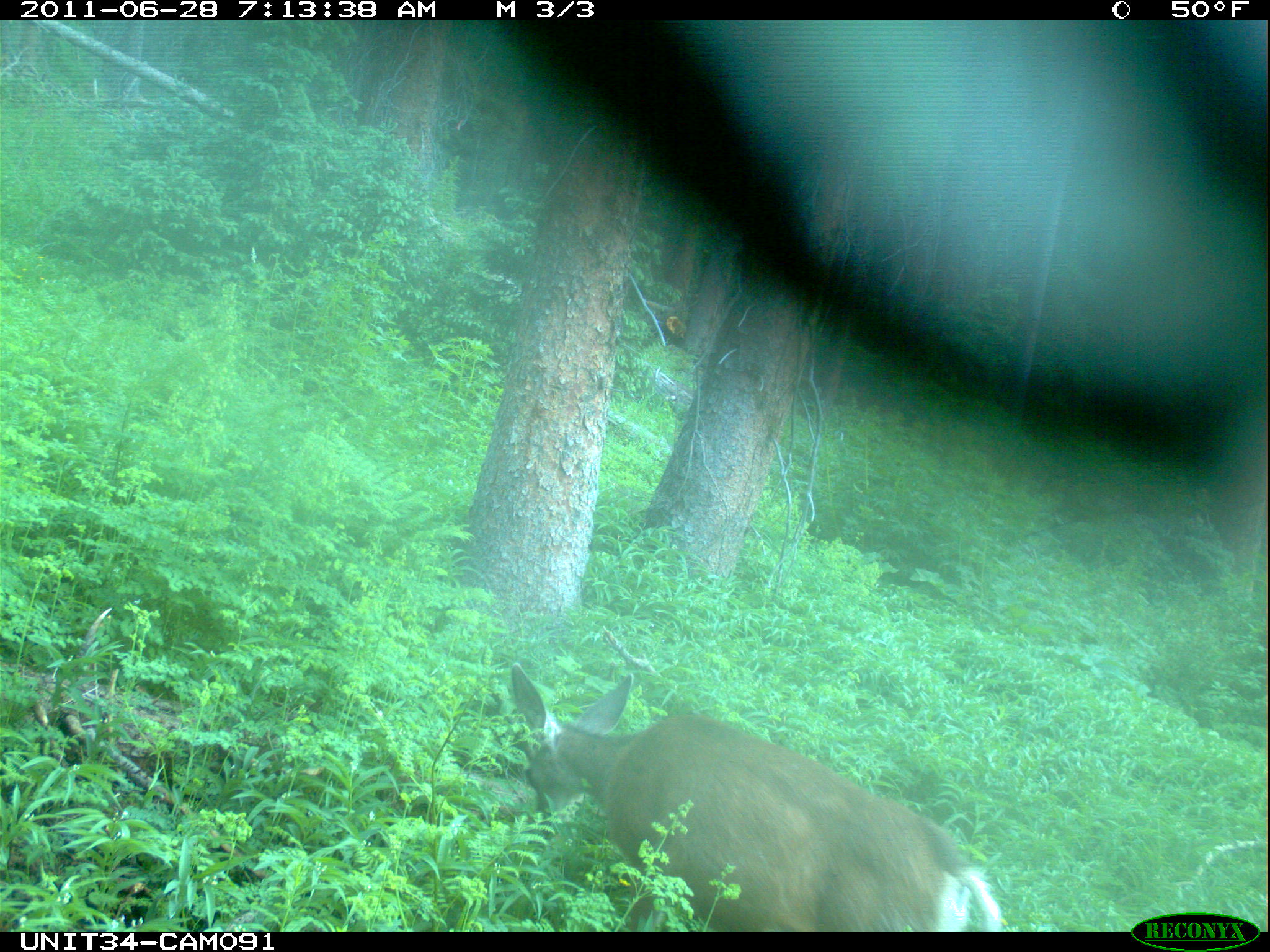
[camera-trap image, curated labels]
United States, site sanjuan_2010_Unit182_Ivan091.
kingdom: Animalia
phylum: Chordata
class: Mammalia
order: Artiodactyla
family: Cervidae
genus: Odocoileus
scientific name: Odocoileus hemionus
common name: mule deer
Odocoileus hemionus (mule deer).